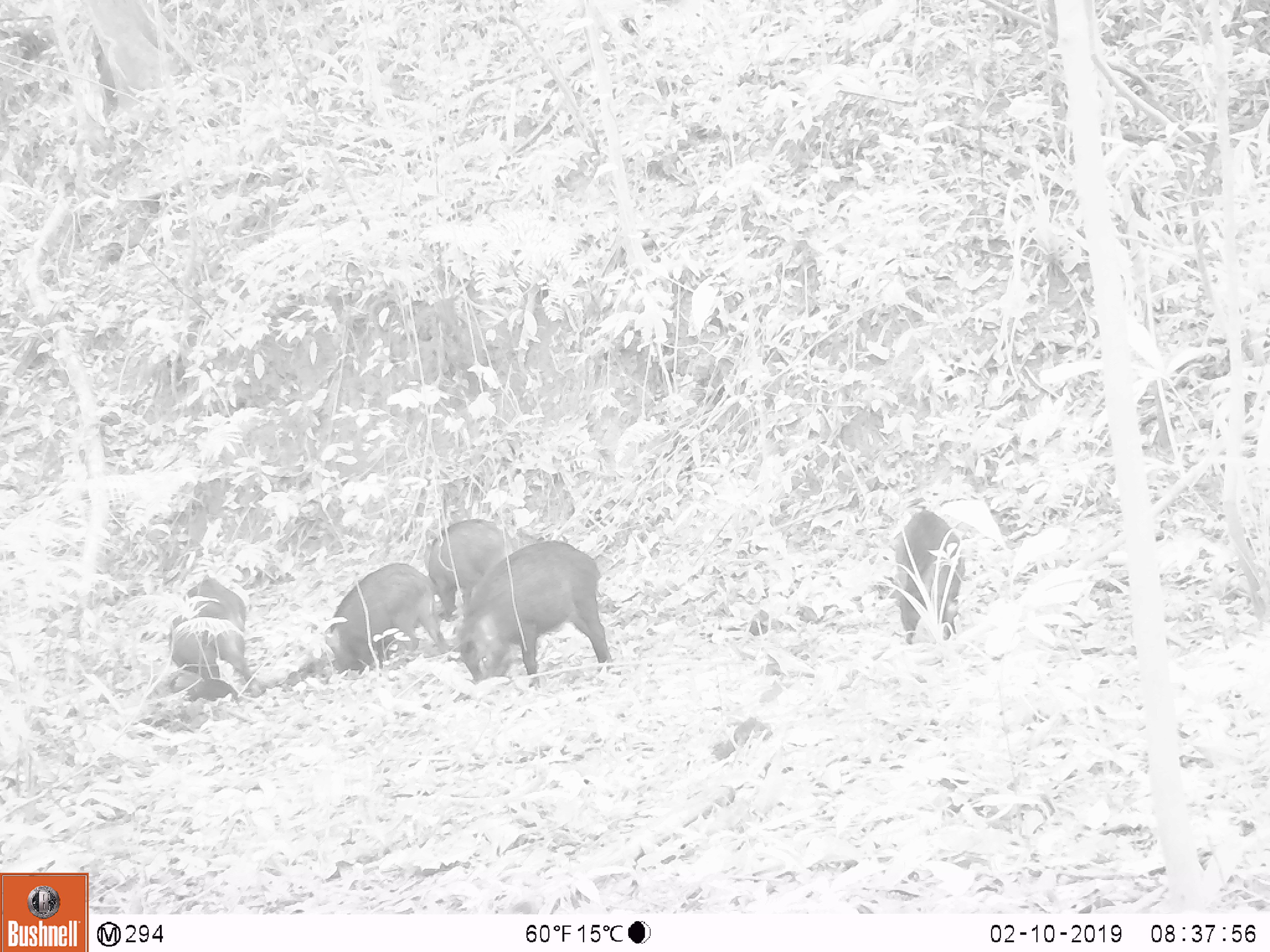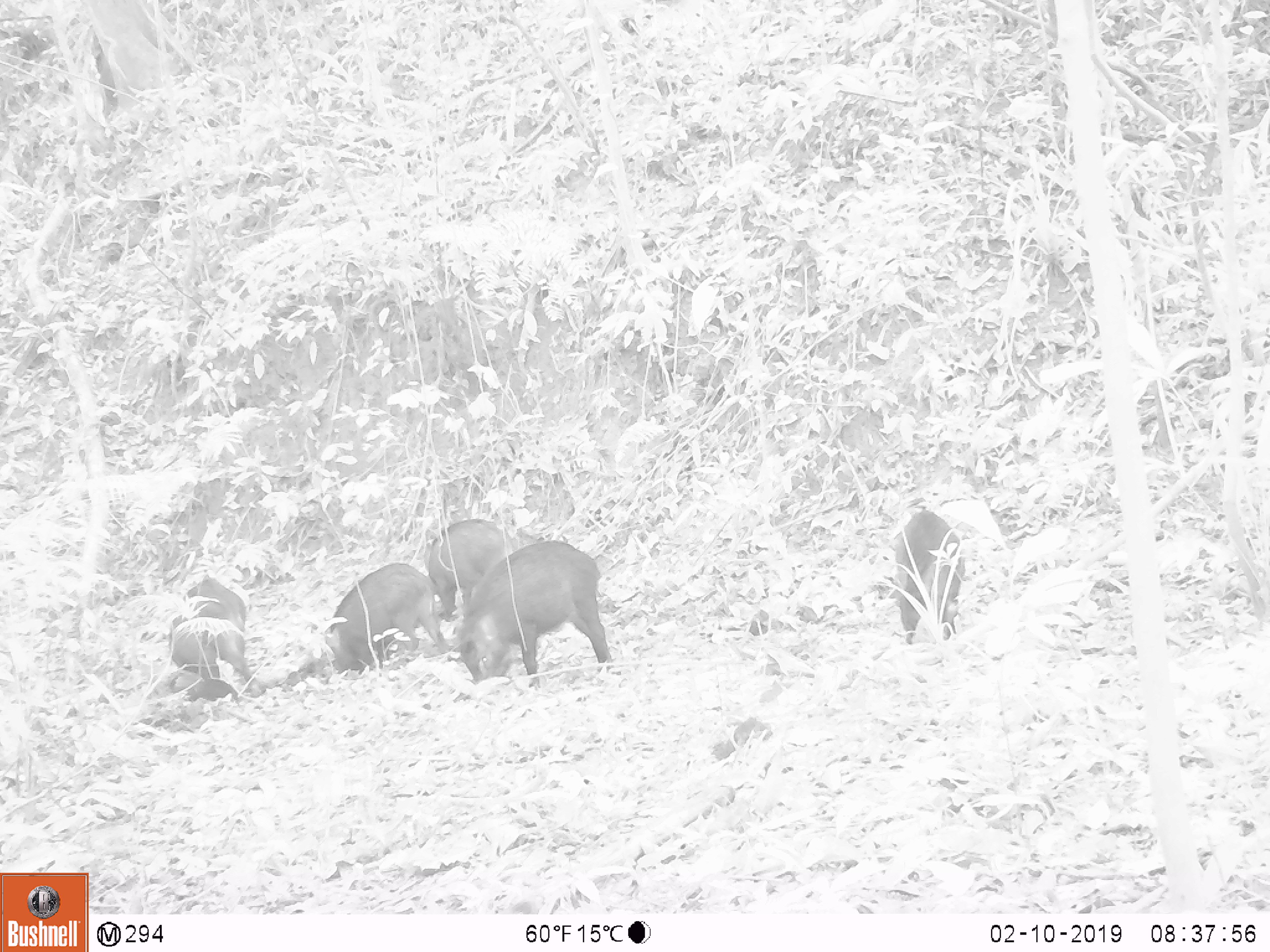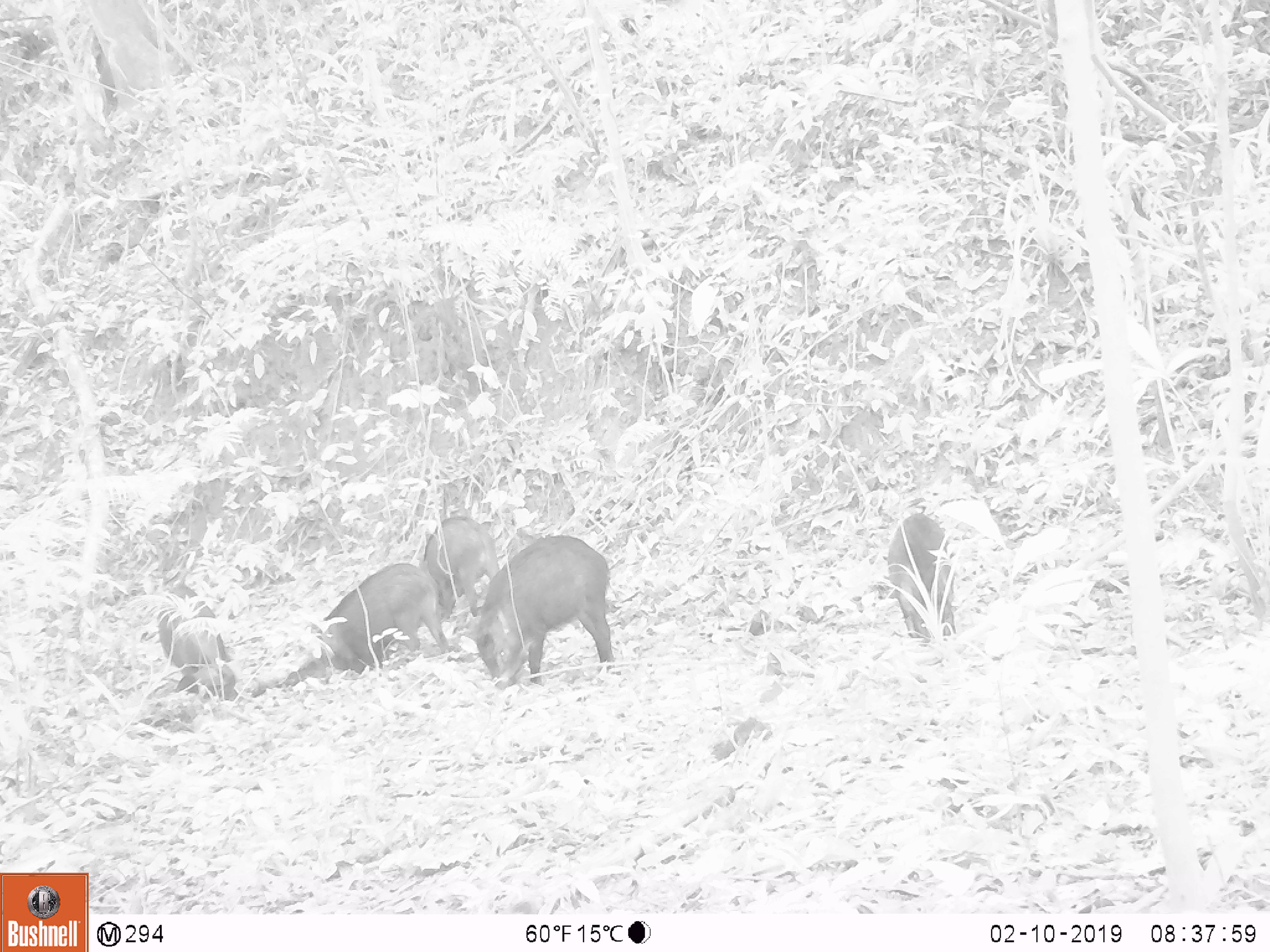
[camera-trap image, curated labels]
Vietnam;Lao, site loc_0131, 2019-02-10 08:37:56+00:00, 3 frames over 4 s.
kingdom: Animalia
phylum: Chordata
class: Aves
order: Galliformes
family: Phasianidae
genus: Gallus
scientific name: Gallus gallus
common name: red junglefowl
Red junglefowl (Gallus gallus). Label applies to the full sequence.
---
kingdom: Animalia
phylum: Chordata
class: Mammalia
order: Artiodactyla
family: Suidae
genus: Sus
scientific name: Sus scrofa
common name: eurasian wild pig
Eurasian wild pig (Sus scrofa). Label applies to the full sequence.